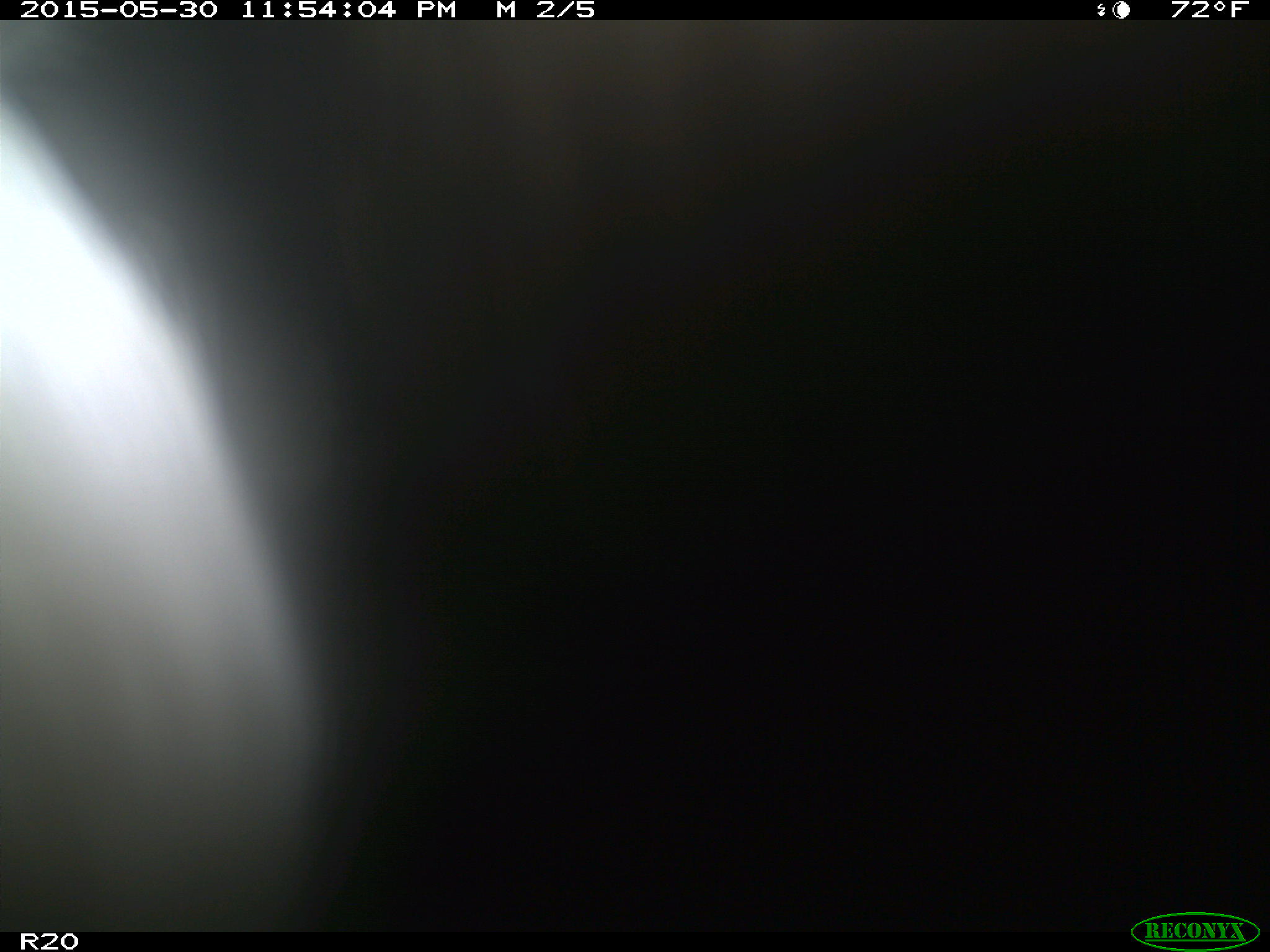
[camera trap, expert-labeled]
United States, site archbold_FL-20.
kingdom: Animalia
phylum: Chordata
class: Mammalia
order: Artiodactyla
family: Bovidae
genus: Bos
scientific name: Bos taurus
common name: domestic cow